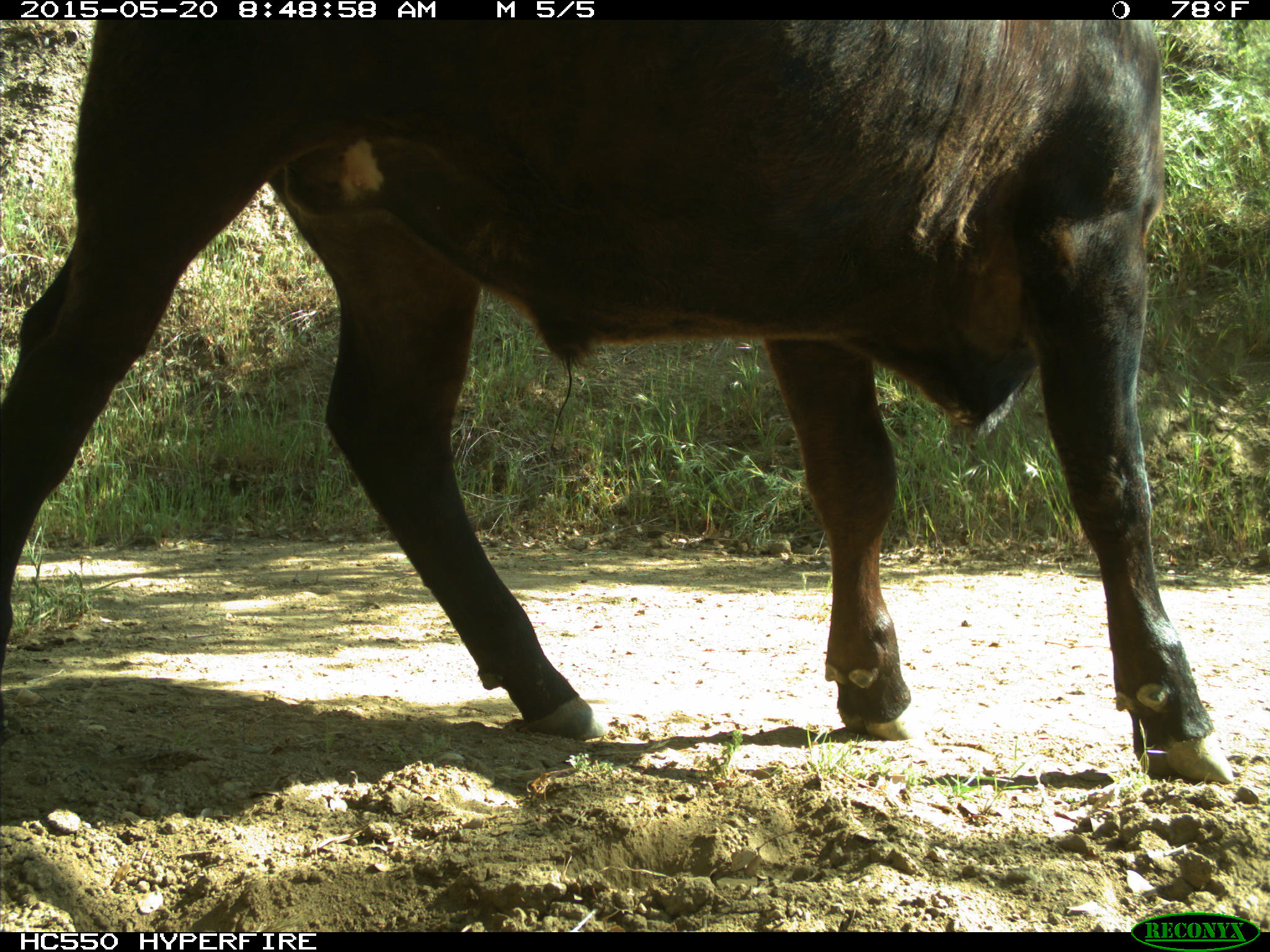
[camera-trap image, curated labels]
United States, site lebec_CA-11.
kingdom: Animalia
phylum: Chordata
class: Mammalia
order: Artiodactyla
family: Bovidae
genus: Bos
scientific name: Bos taurus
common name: domestic cow